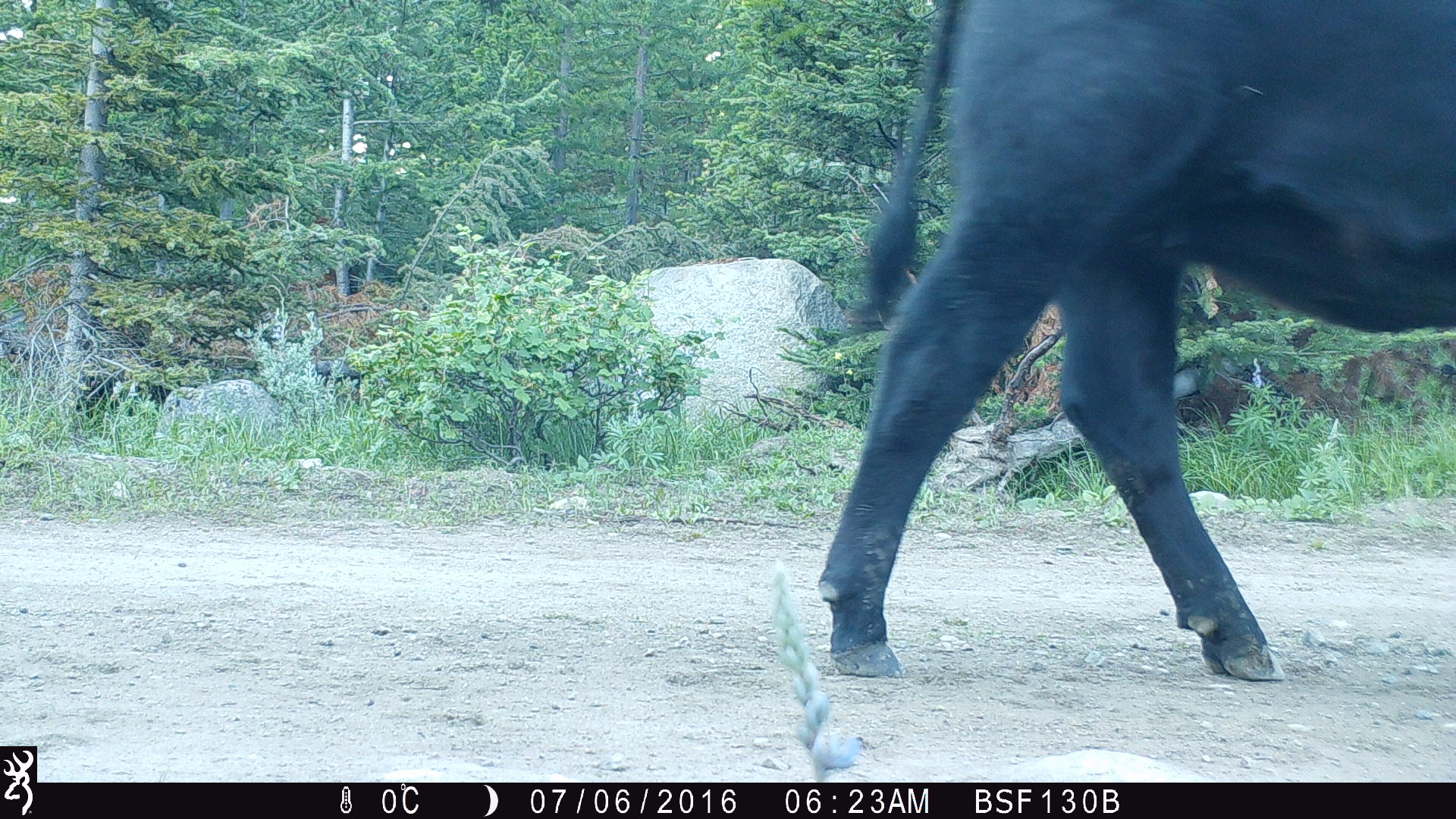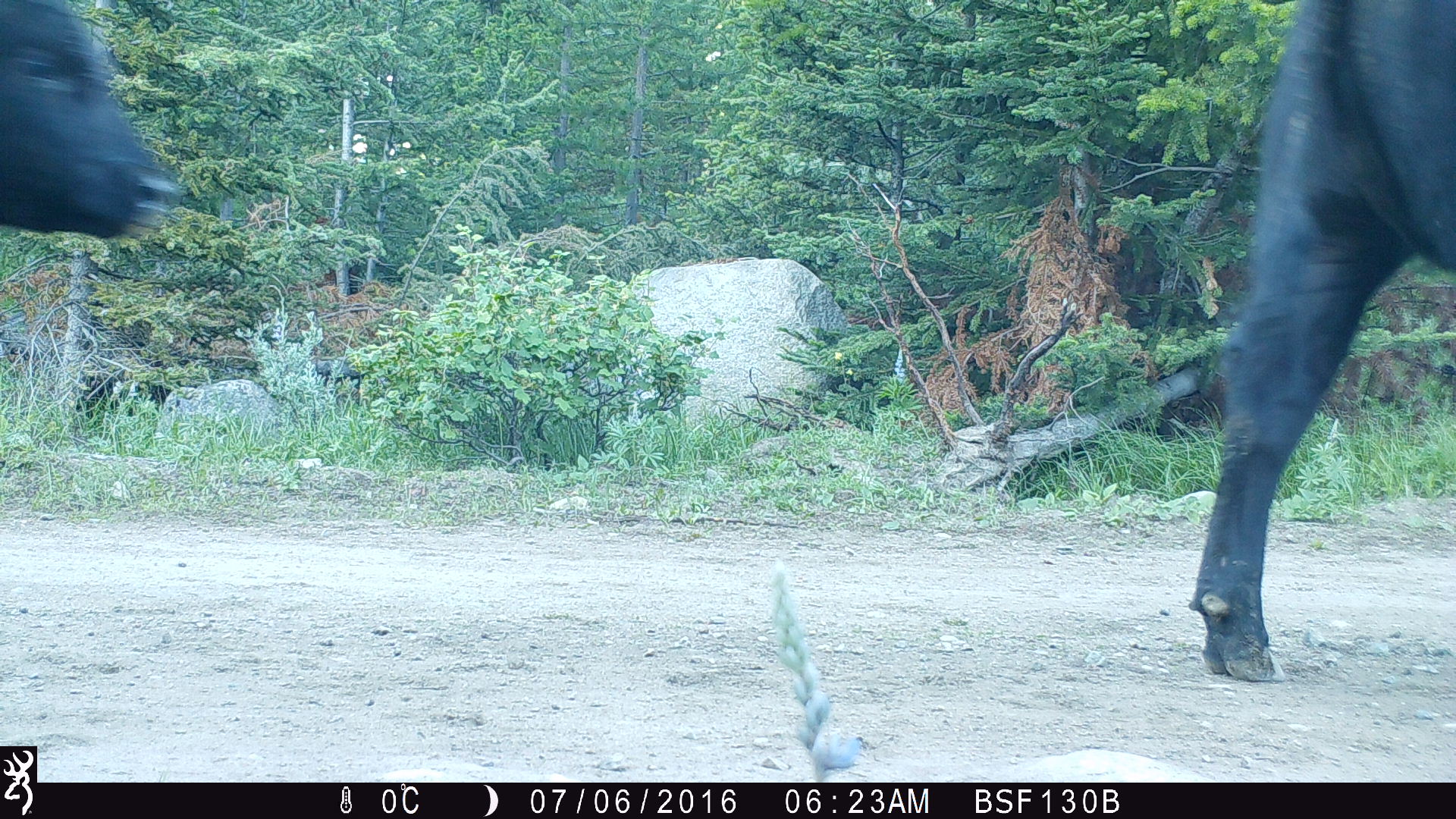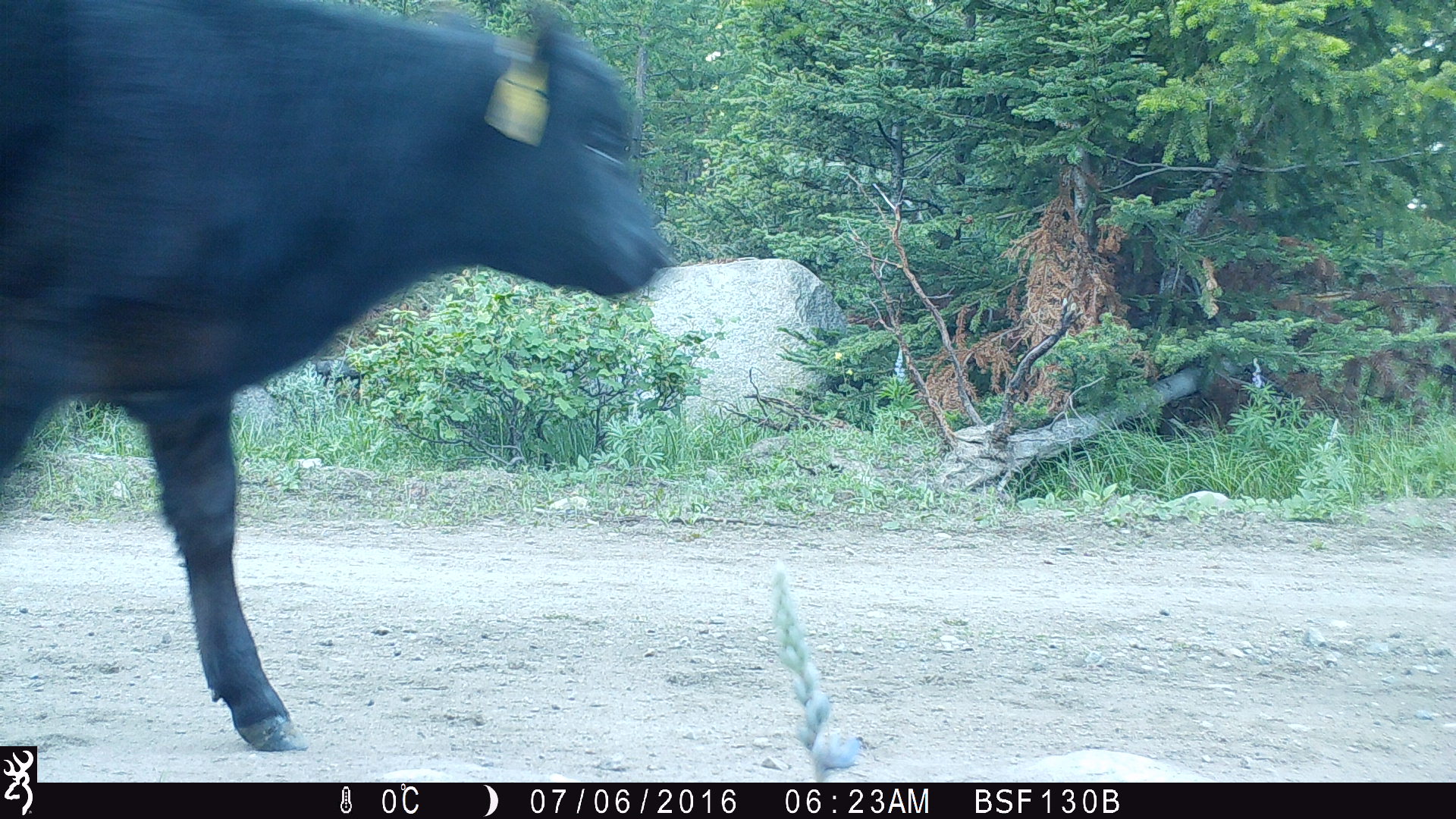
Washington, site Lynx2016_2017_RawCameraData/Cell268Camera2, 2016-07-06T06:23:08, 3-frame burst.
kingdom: Animalia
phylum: Chordata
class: Mammalia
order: Artiodactyla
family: Bovidae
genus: Bos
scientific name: Bos taurus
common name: domestic cattle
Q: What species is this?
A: Domestic cattle (Bos taurus).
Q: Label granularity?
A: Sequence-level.